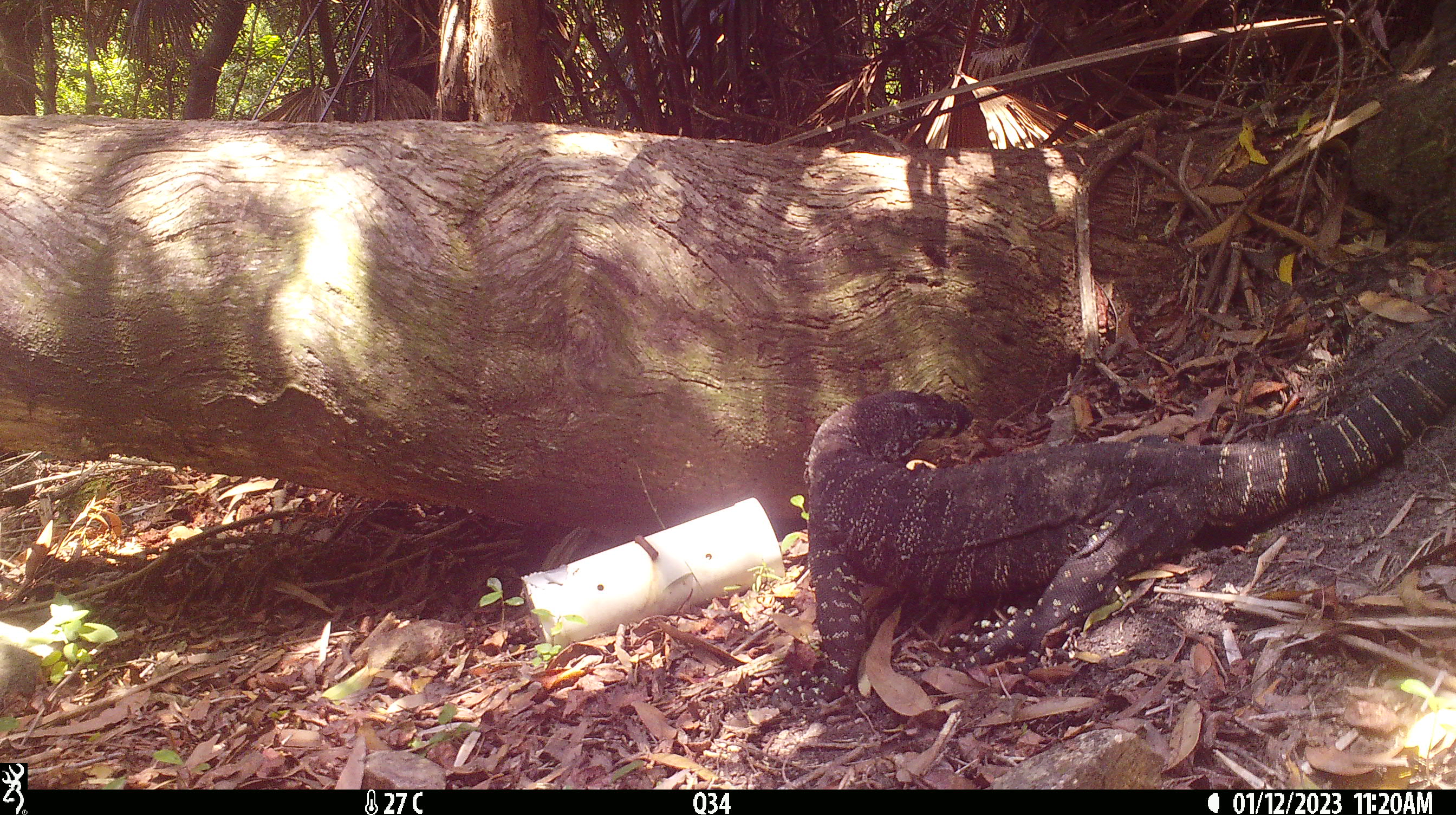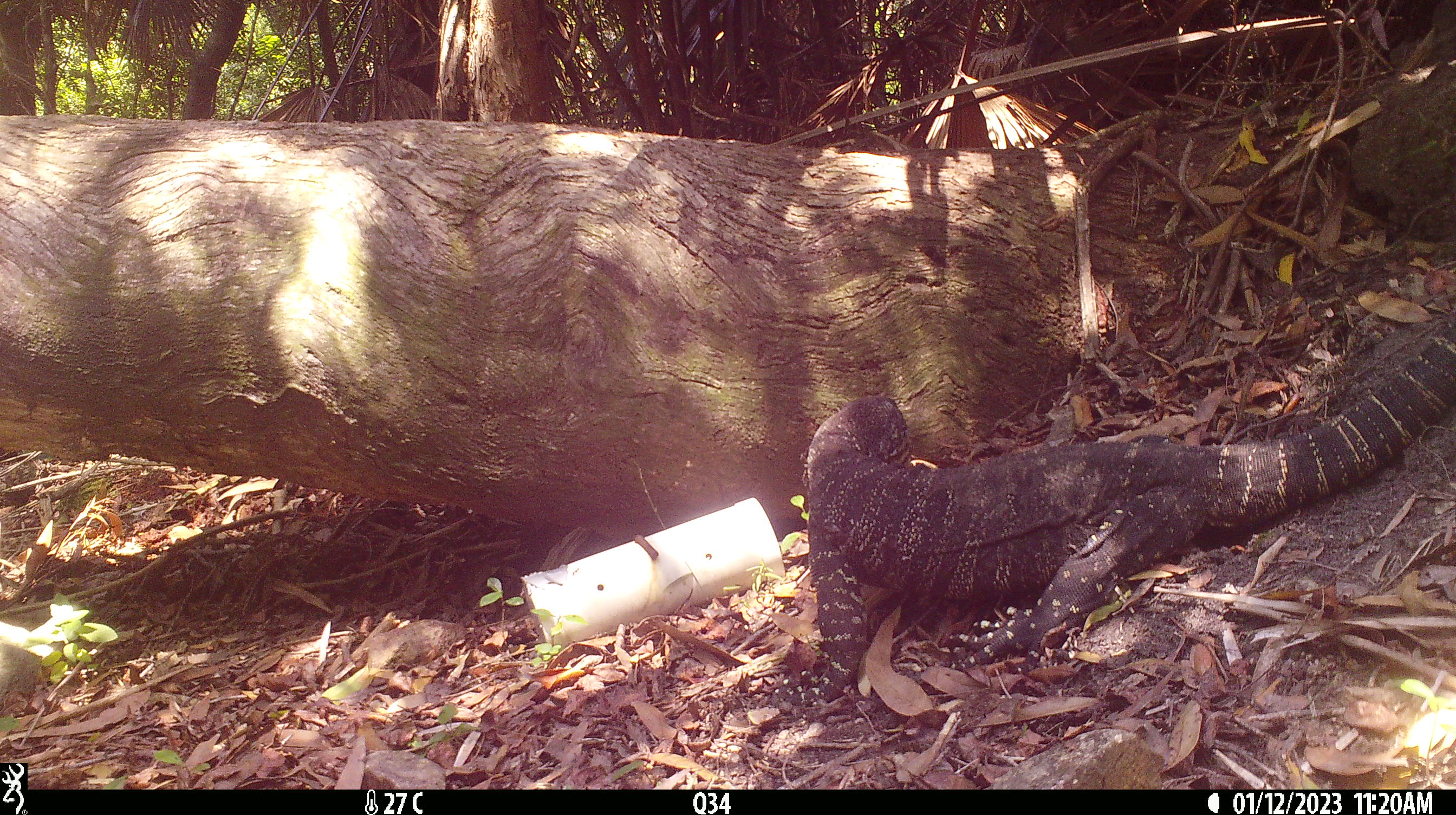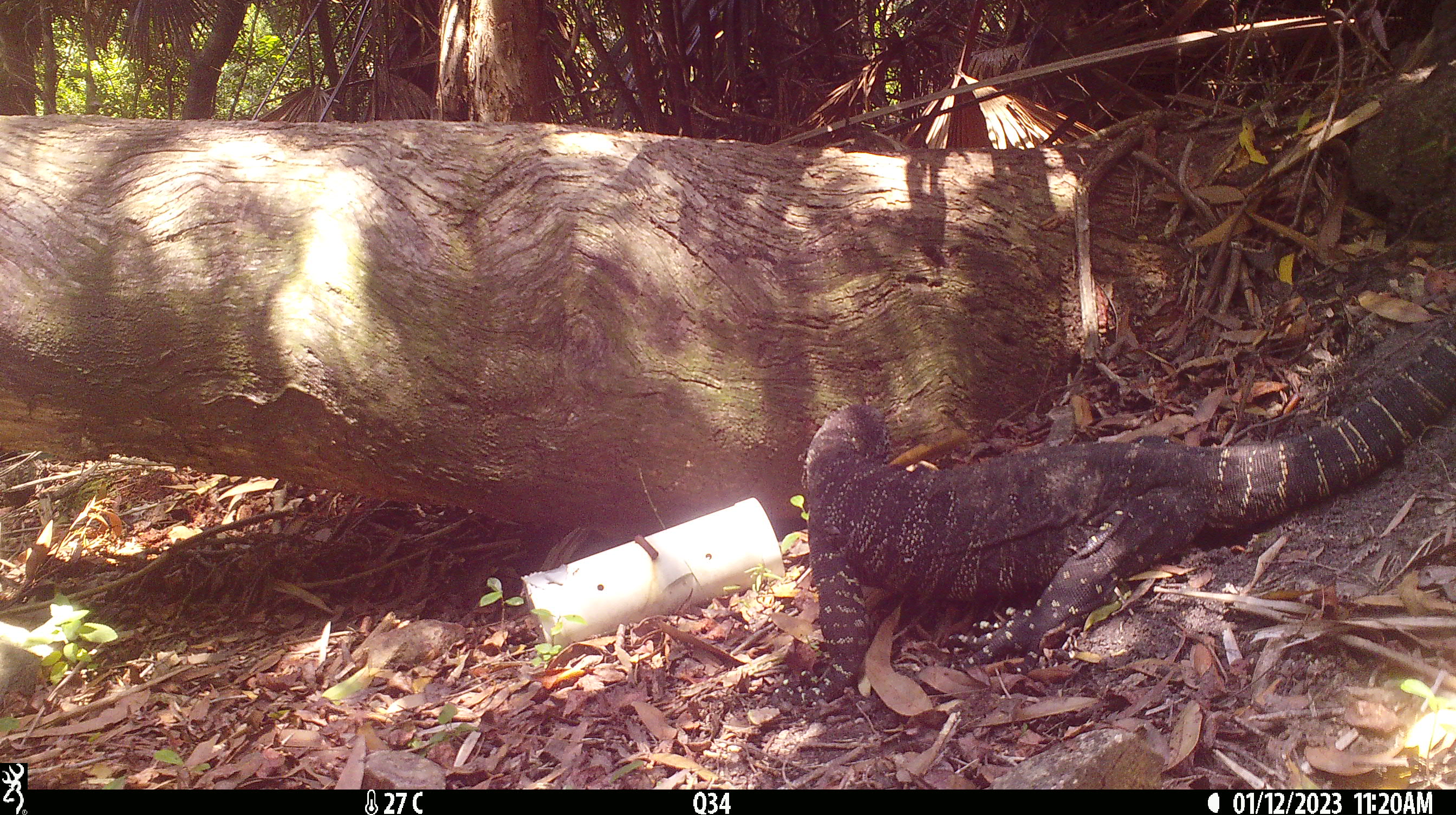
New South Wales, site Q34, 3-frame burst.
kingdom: Animalia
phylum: Chordata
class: Reptilia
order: Squamata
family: Varanidae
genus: Varanus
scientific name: Varanus varius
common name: lace monitor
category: goanna